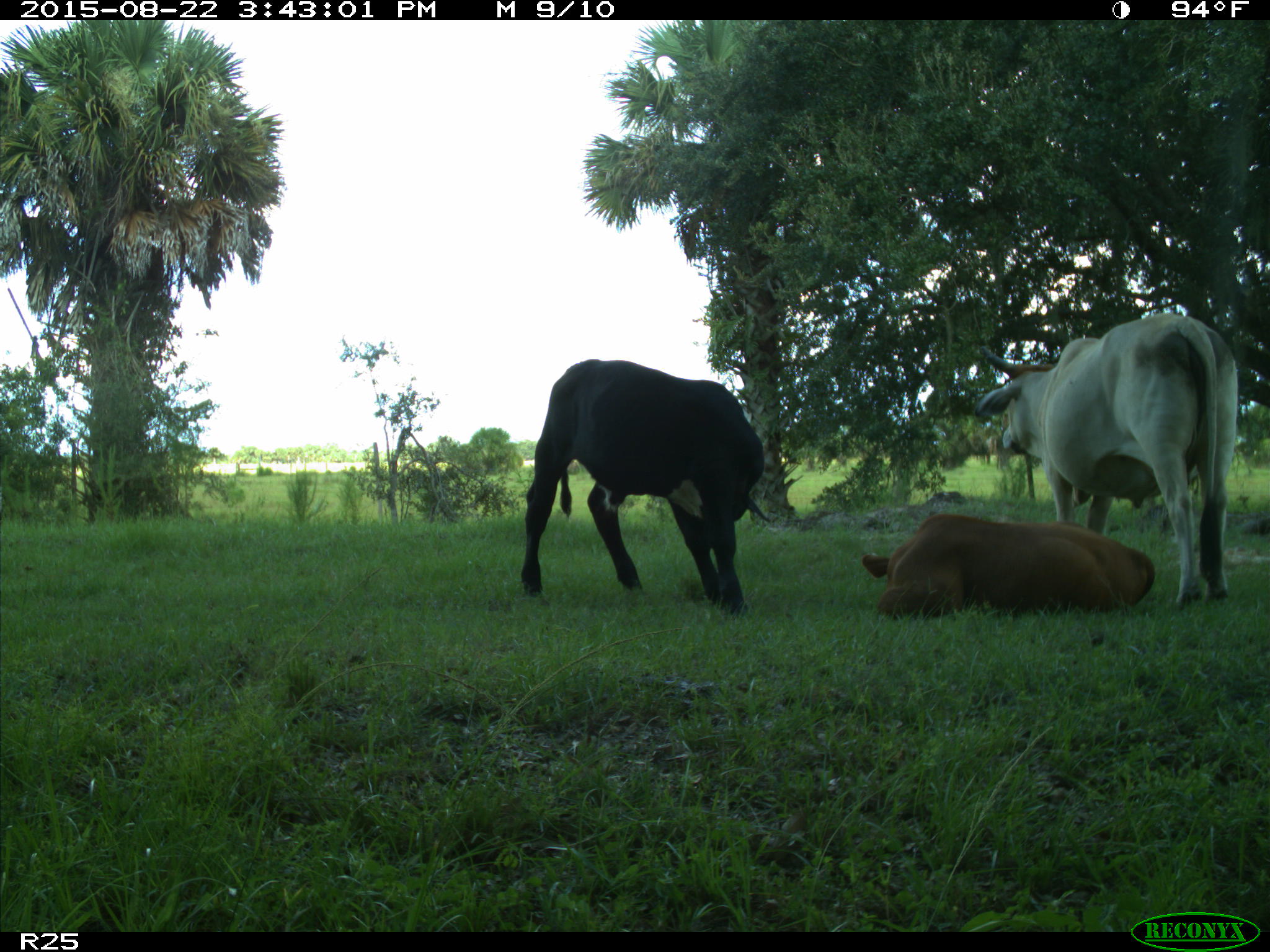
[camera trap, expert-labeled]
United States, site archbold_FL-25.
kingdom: Animalia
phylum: Chordata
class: Mammalia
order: Artiodactyla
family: Bovidae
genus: Bos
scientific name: Bos taurus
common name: domestic cow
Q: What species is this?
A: Bos taurus (domestic cow).